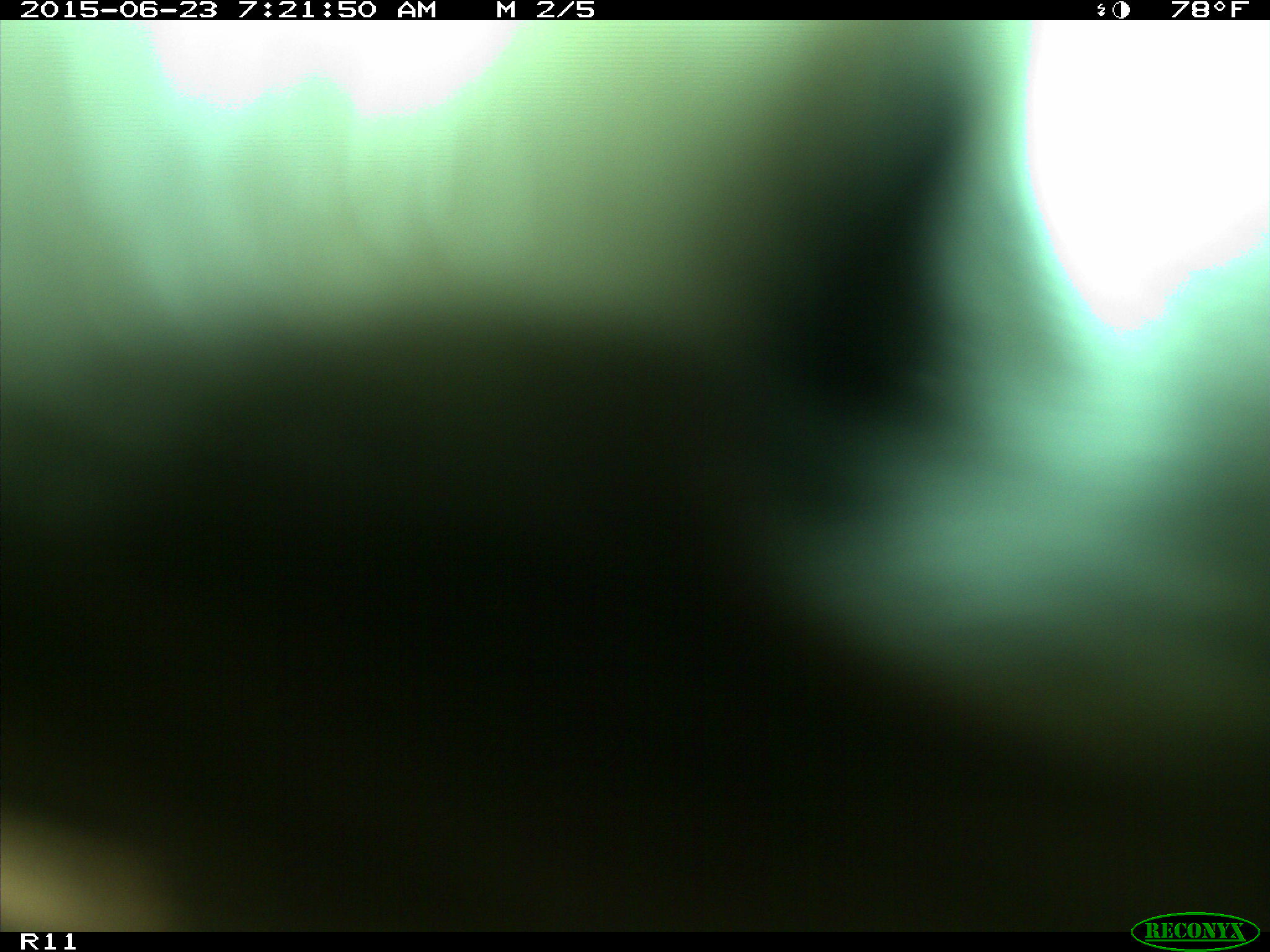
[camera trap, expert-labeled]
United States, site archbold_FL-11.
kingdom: Animalia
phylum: Chordata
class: Mammalia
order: Artiodactyla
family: Bovidae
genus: Bos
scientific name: Bos taurus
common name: domestic cow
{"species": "Bos taurus (domestic cow)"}